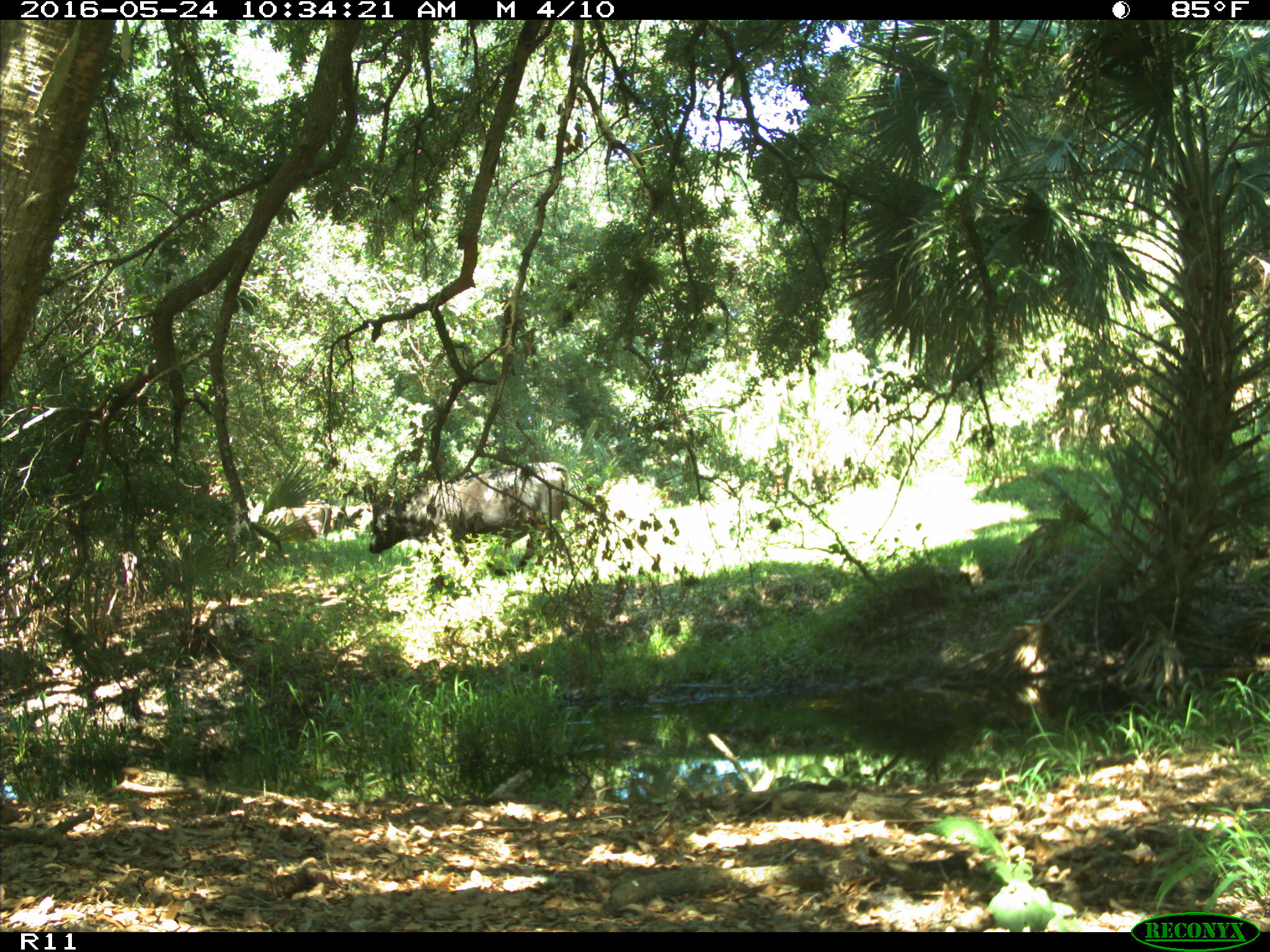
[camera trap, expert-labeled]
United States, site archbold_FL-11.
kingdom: Animalia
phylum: Chordata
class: Mammalia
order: Artiodactyla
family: Bovidae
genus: Bos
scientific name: Bos taurus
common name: domestic cow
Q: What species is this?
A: Bos taurus (domestic cow).